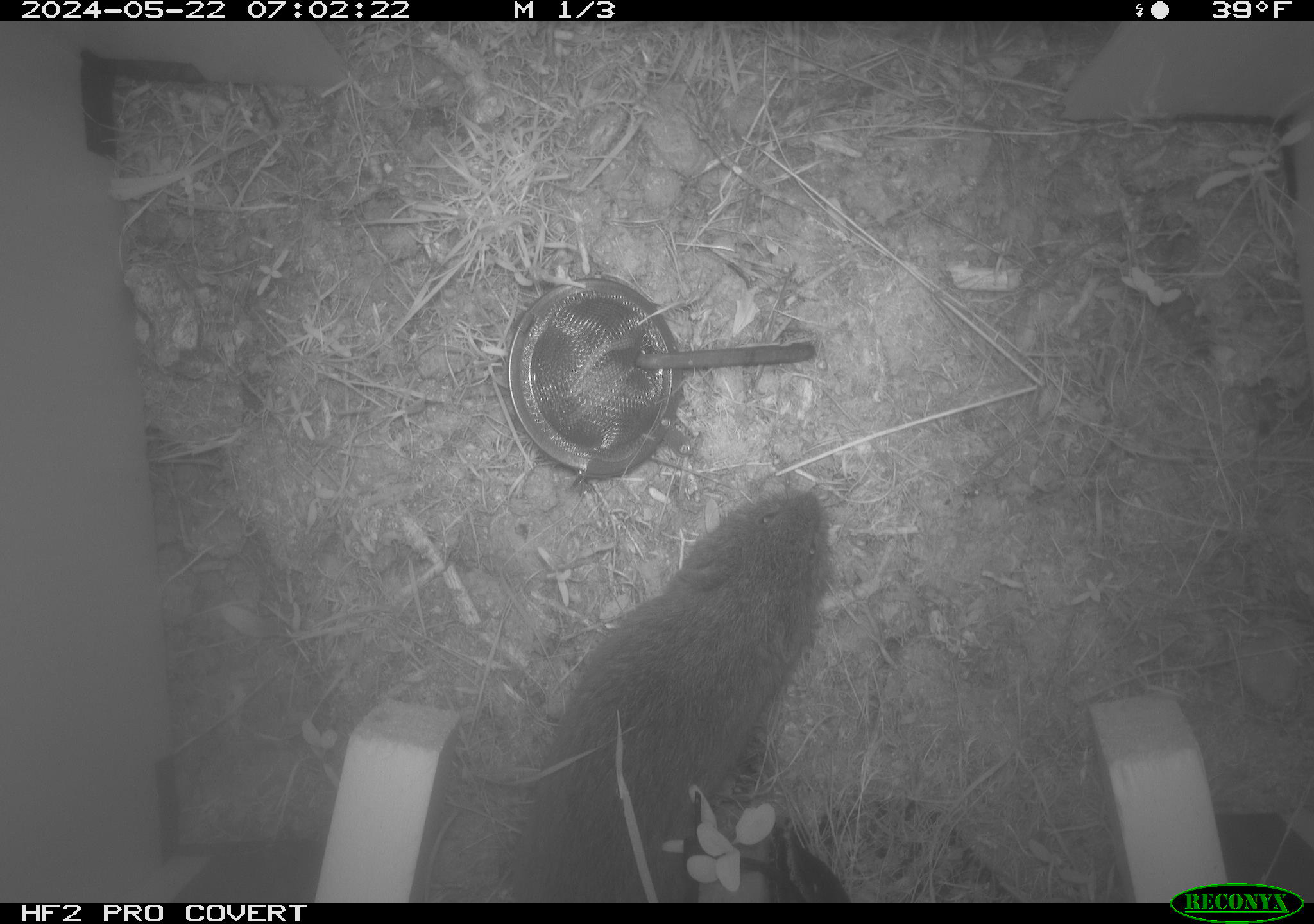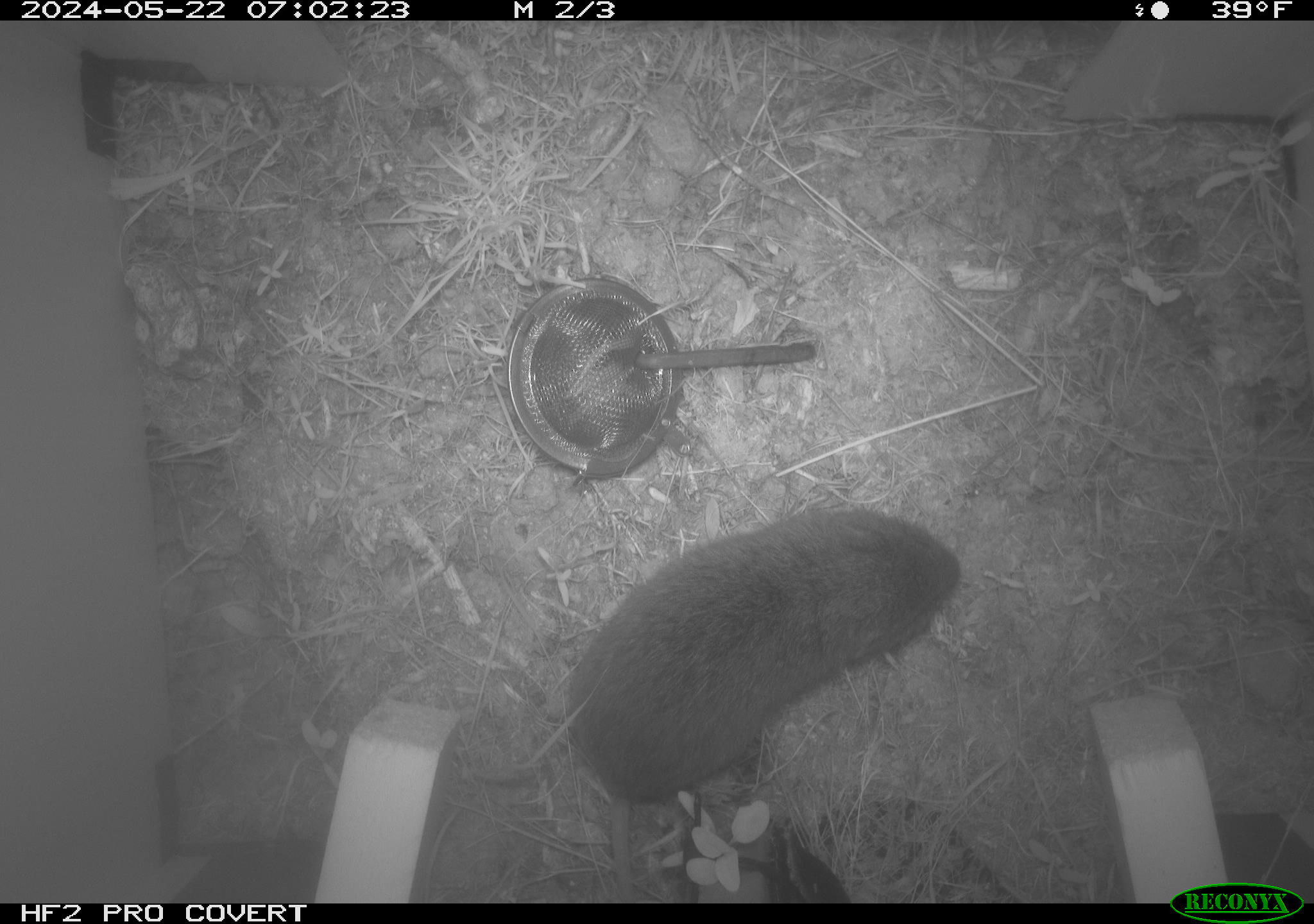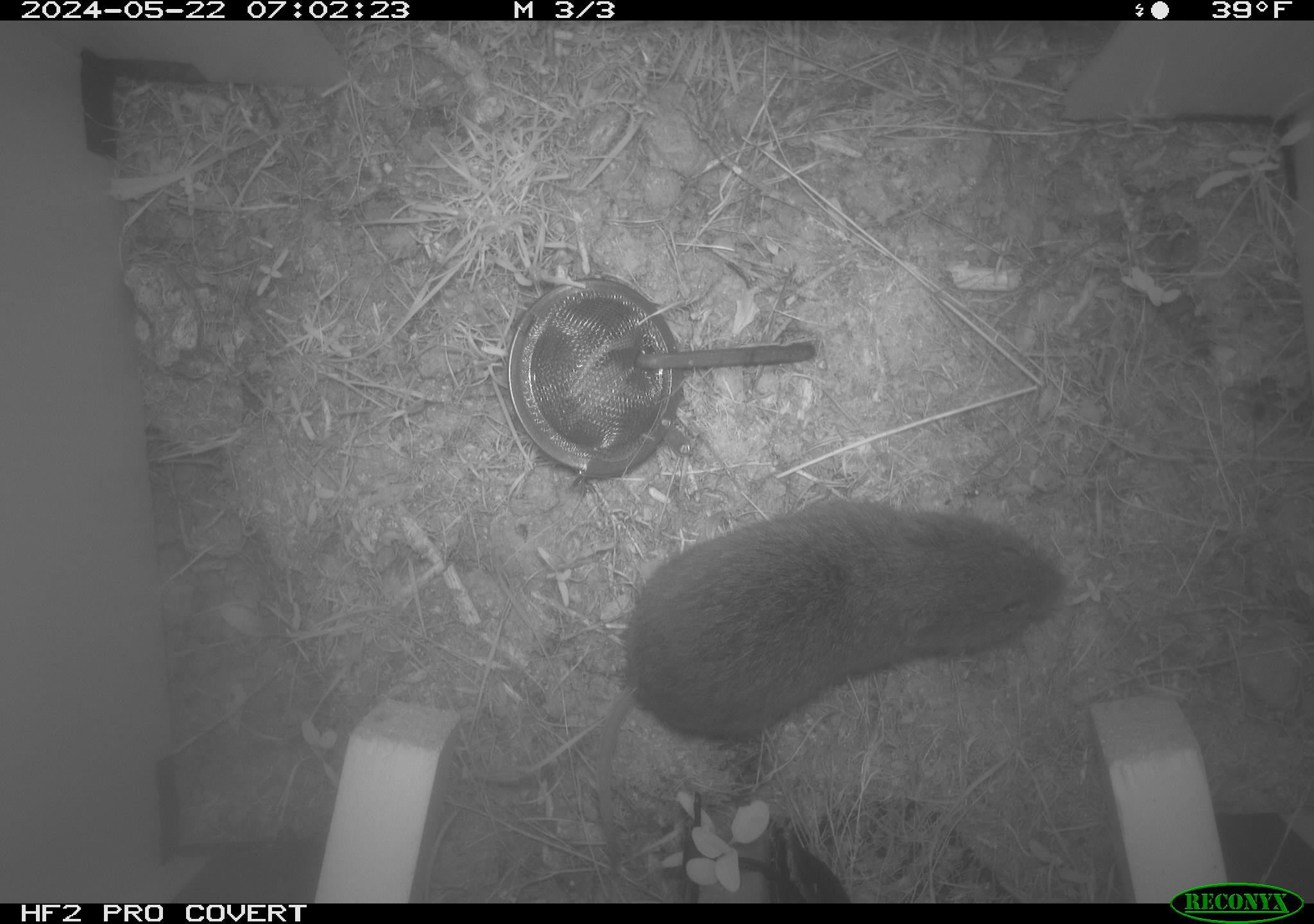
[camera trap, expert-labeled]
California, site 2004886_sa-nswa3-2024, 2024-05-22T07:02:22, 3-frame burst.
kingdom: Animalia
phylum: Chordata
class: Mammalia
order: Rodentia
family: Cricetidae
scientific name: Arvicolinae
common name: voles, lemmings, and muskrats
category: arvicolinae subfamily